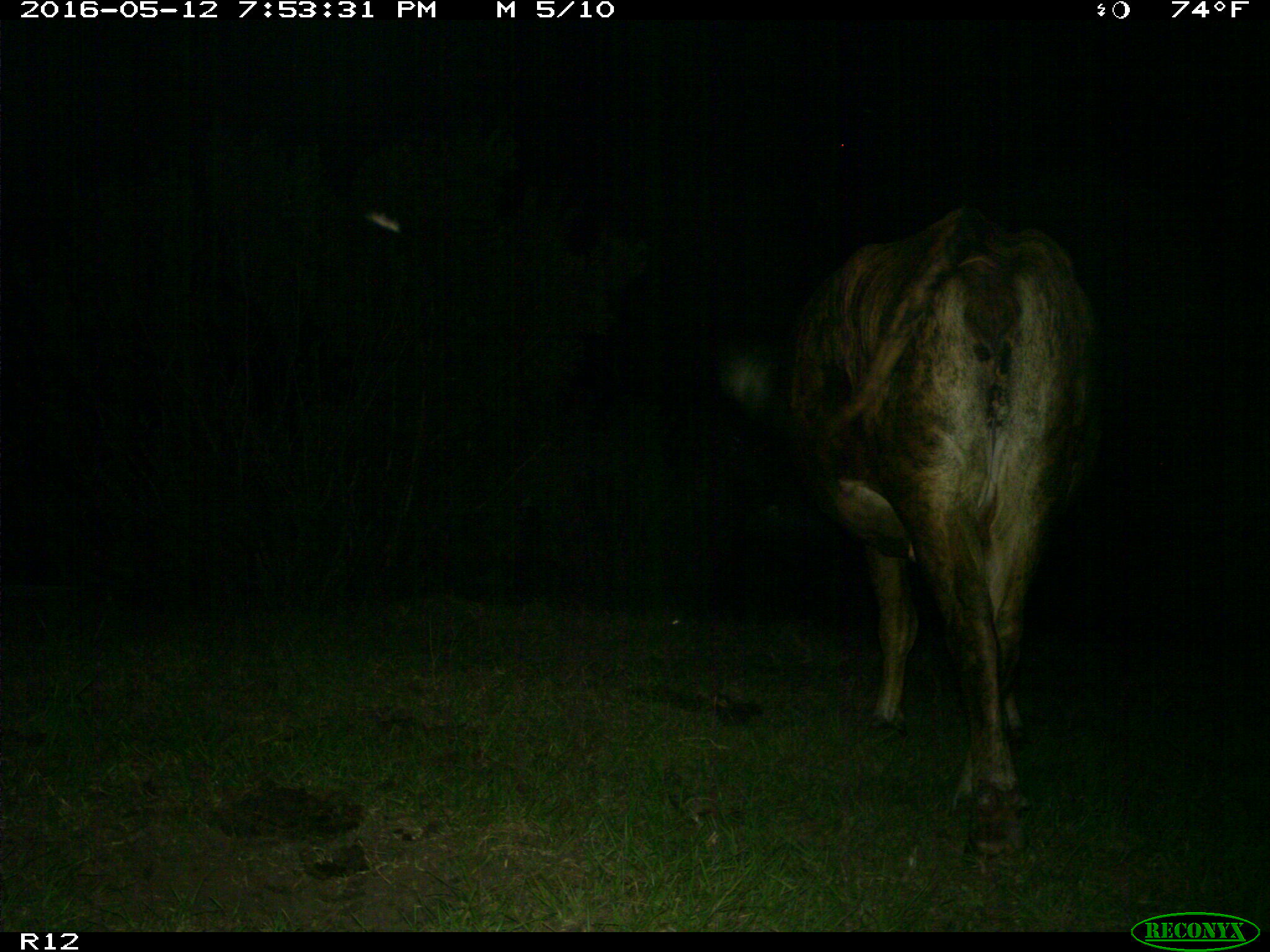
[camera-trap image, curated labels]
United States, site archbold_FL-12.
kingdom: Animalia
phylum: Chordata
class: Mammalia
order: Artiodactyla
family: Bovidae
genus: Bos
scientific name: Bos taurus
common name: domestic cow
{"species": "Bos taurus (domestic cow)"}